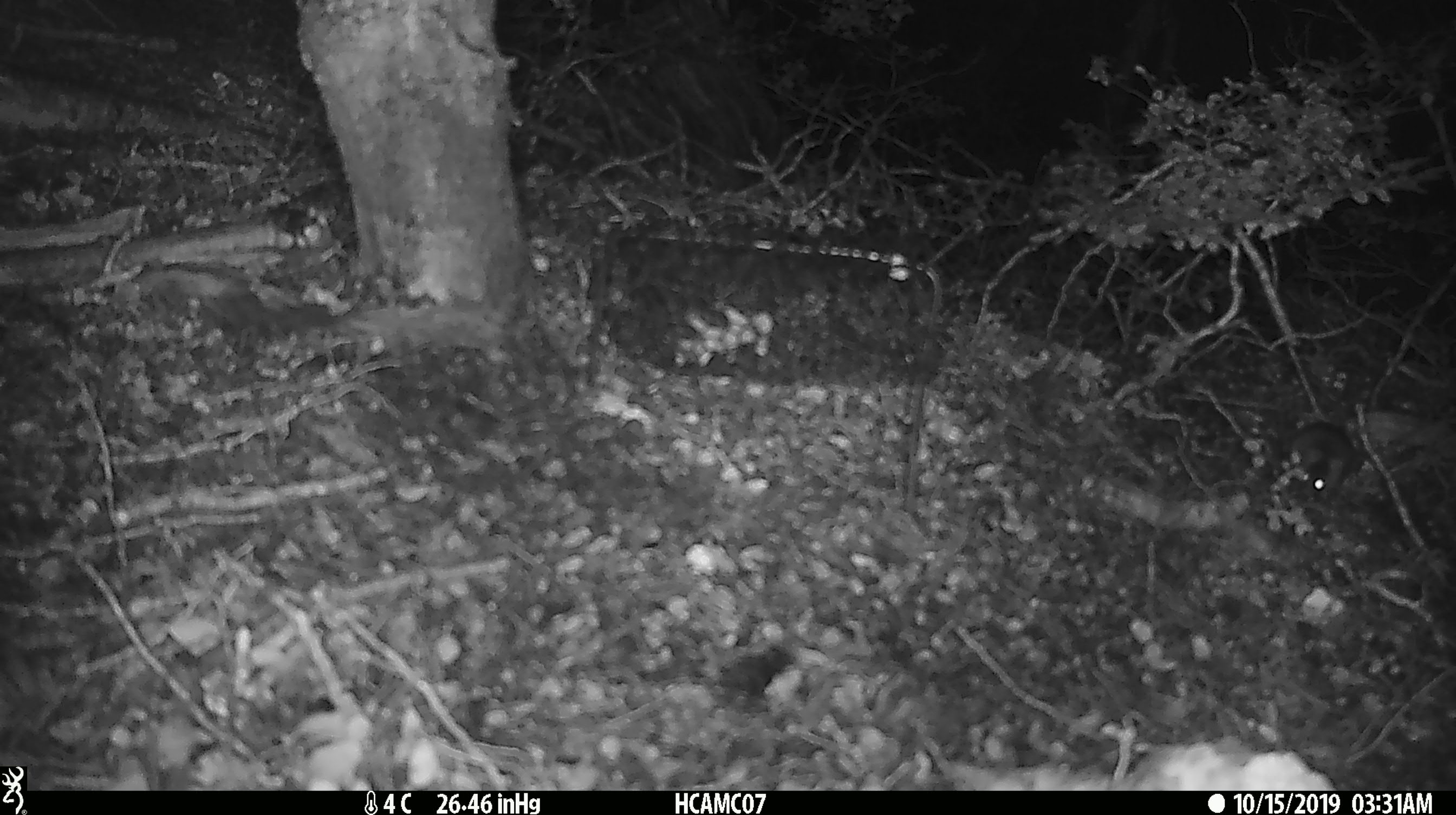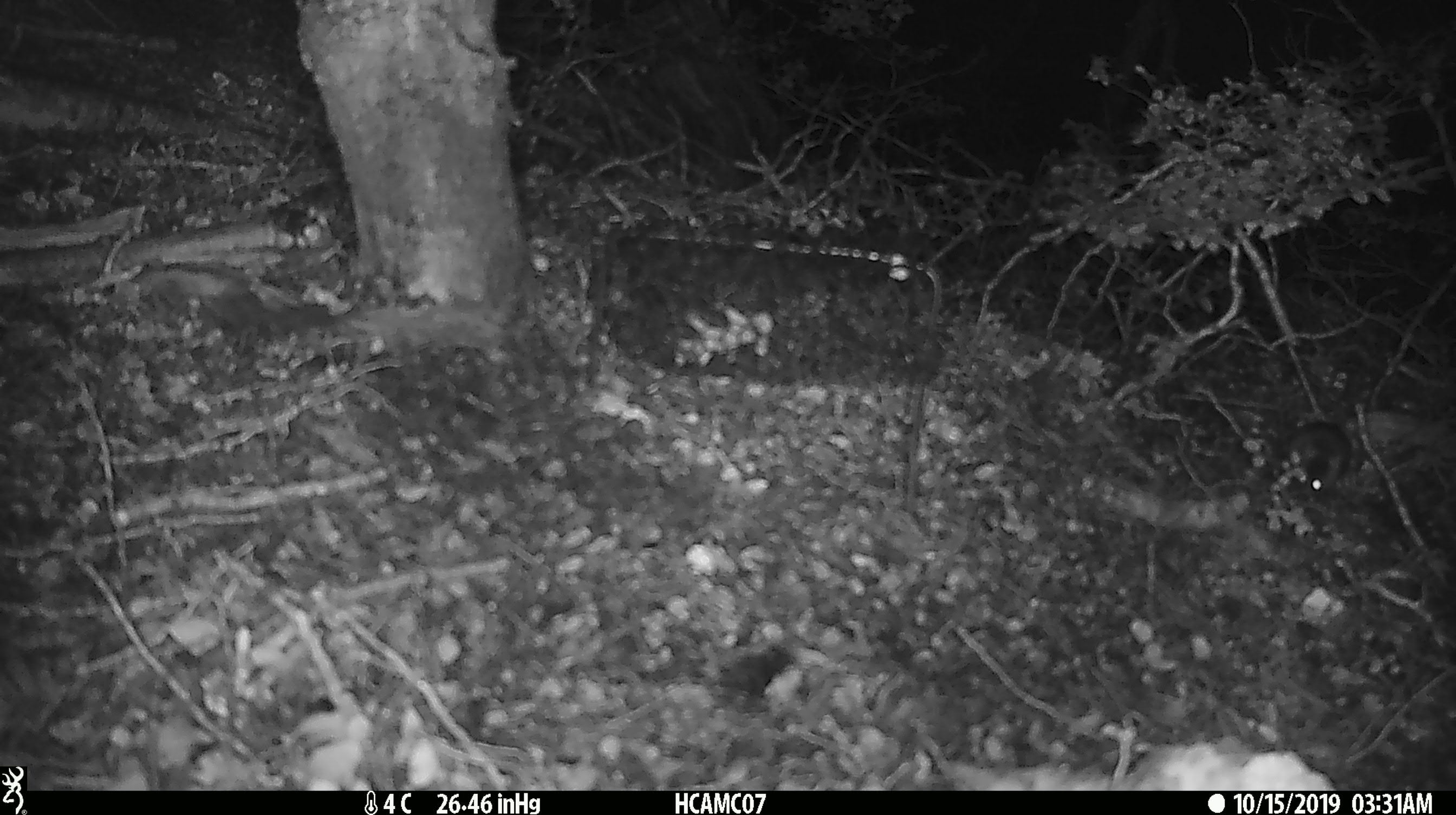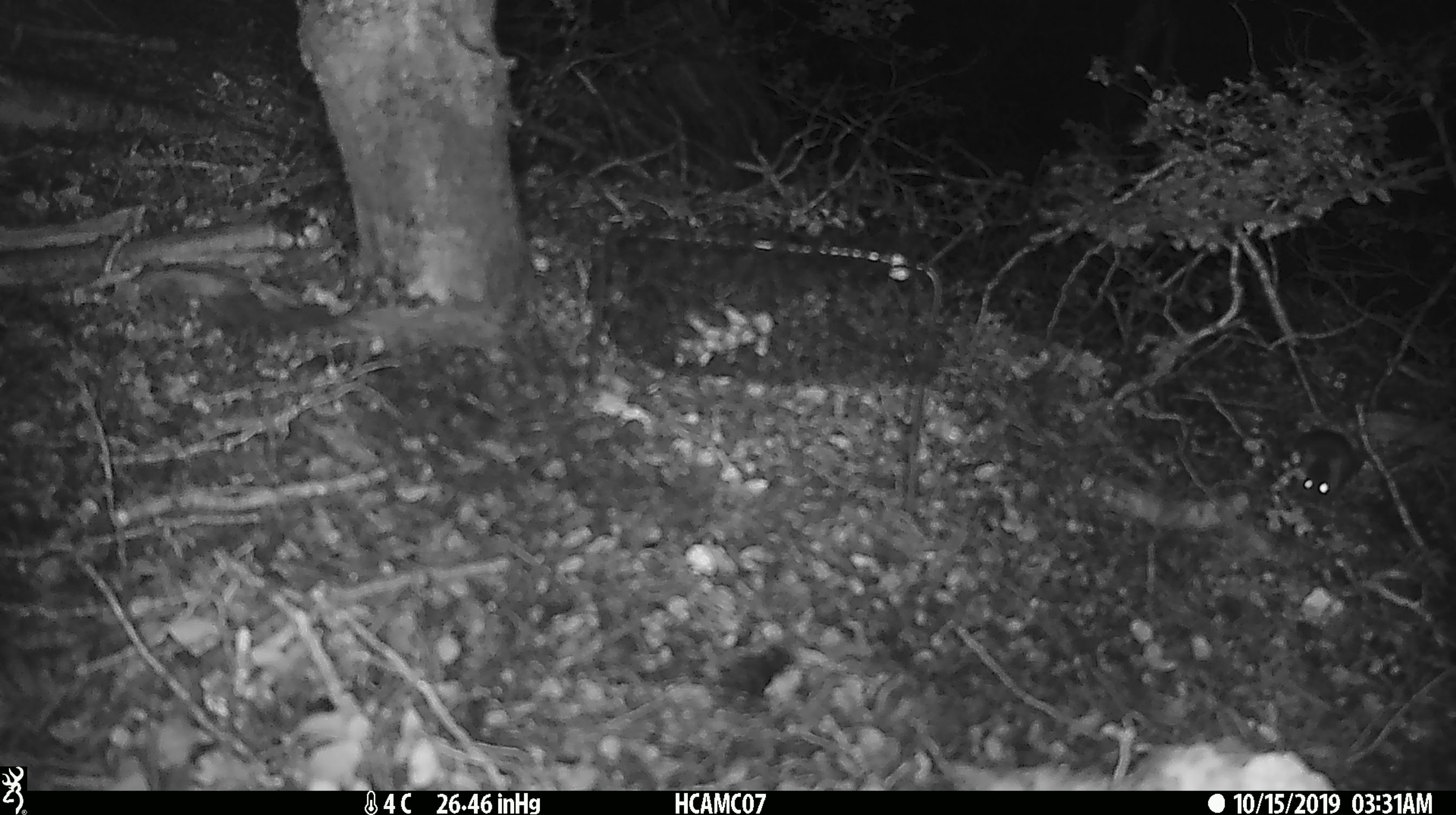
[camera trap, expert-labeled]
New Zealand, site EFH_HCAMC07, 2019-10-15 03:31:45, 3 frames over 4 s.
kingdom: Animalia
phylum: Chordata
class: Mammalia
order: Rodentia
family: Muridae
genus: Mus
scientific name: Mus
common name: mouse